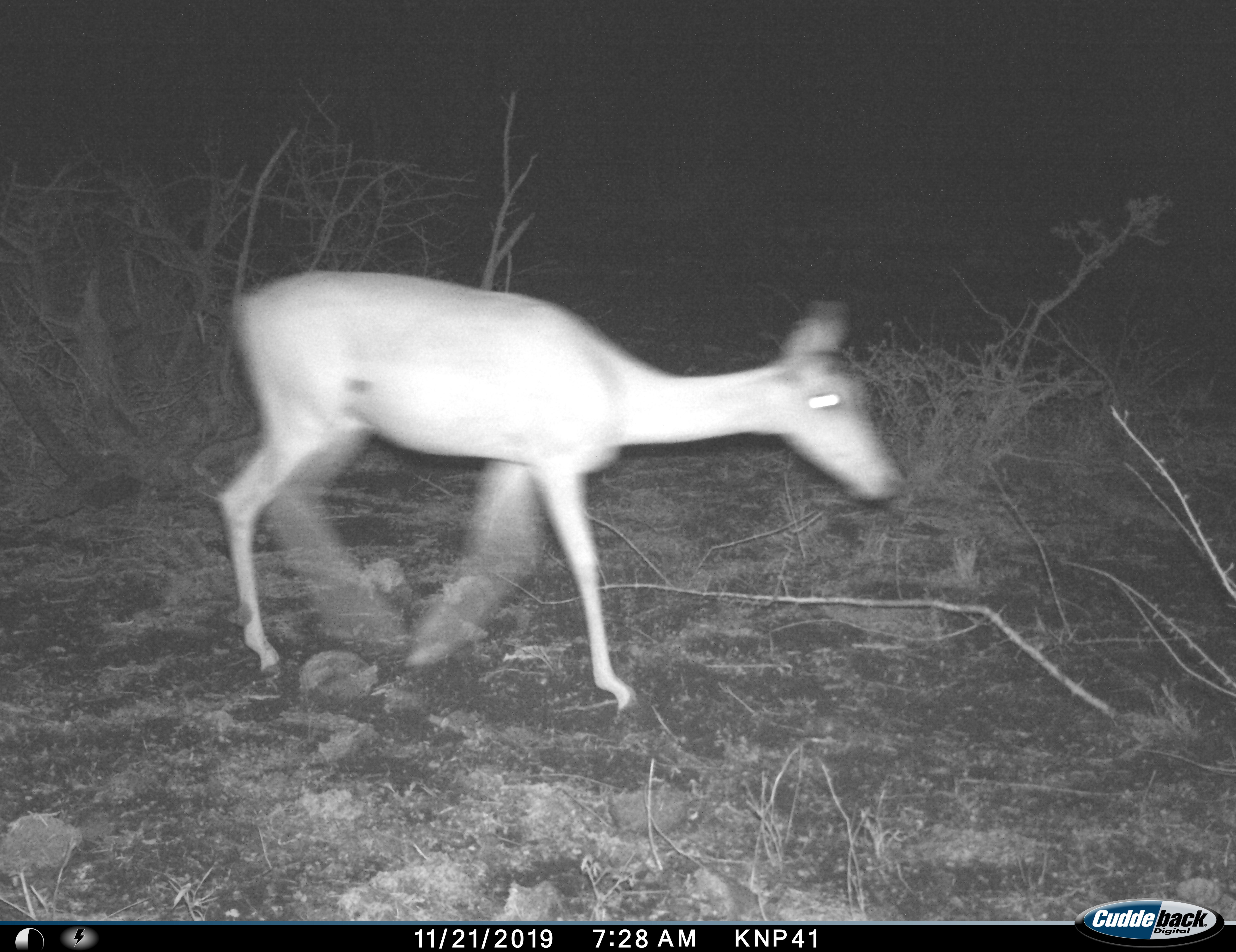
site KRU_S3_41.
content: unidentified animal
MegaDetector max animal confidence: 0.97